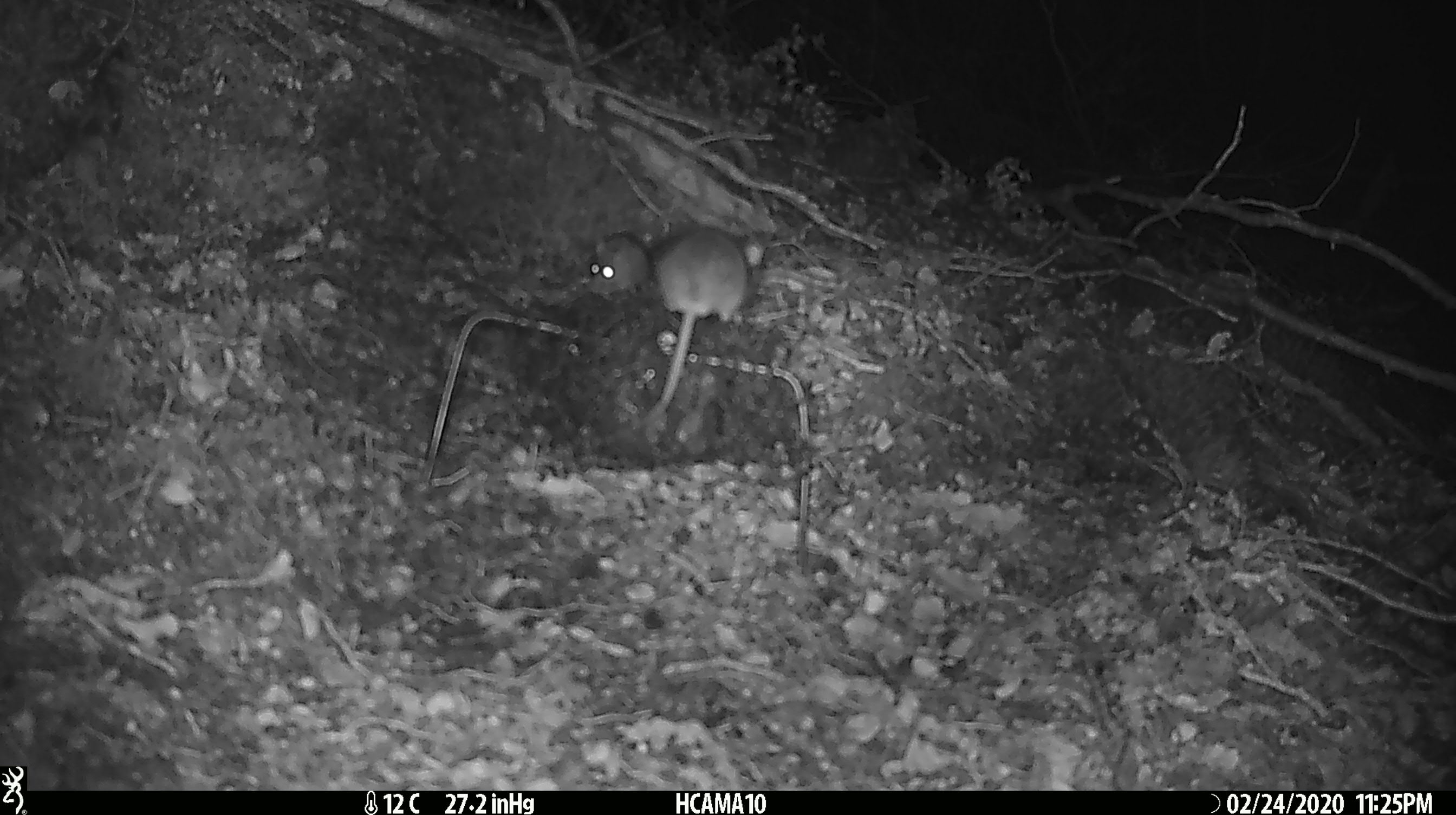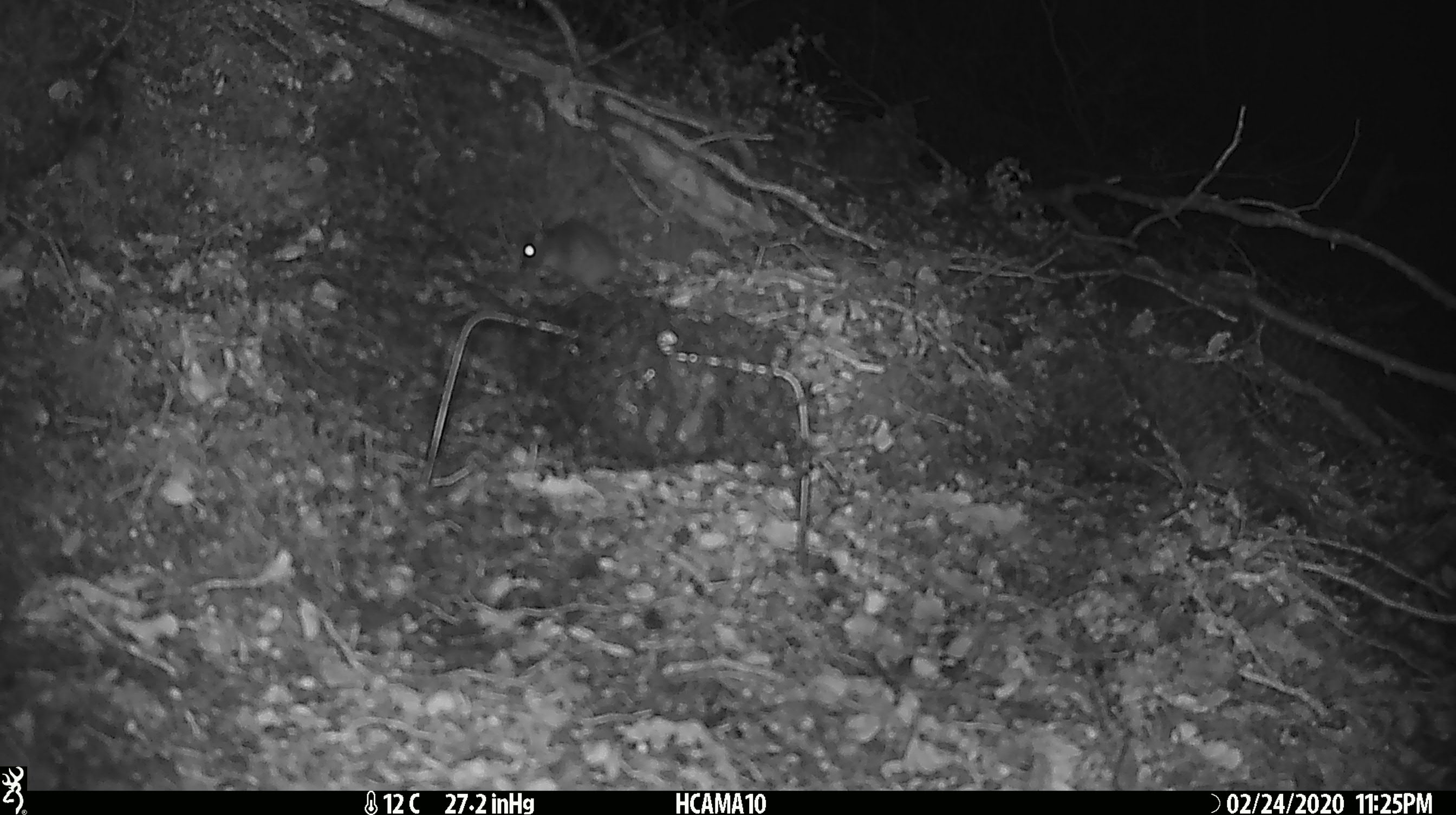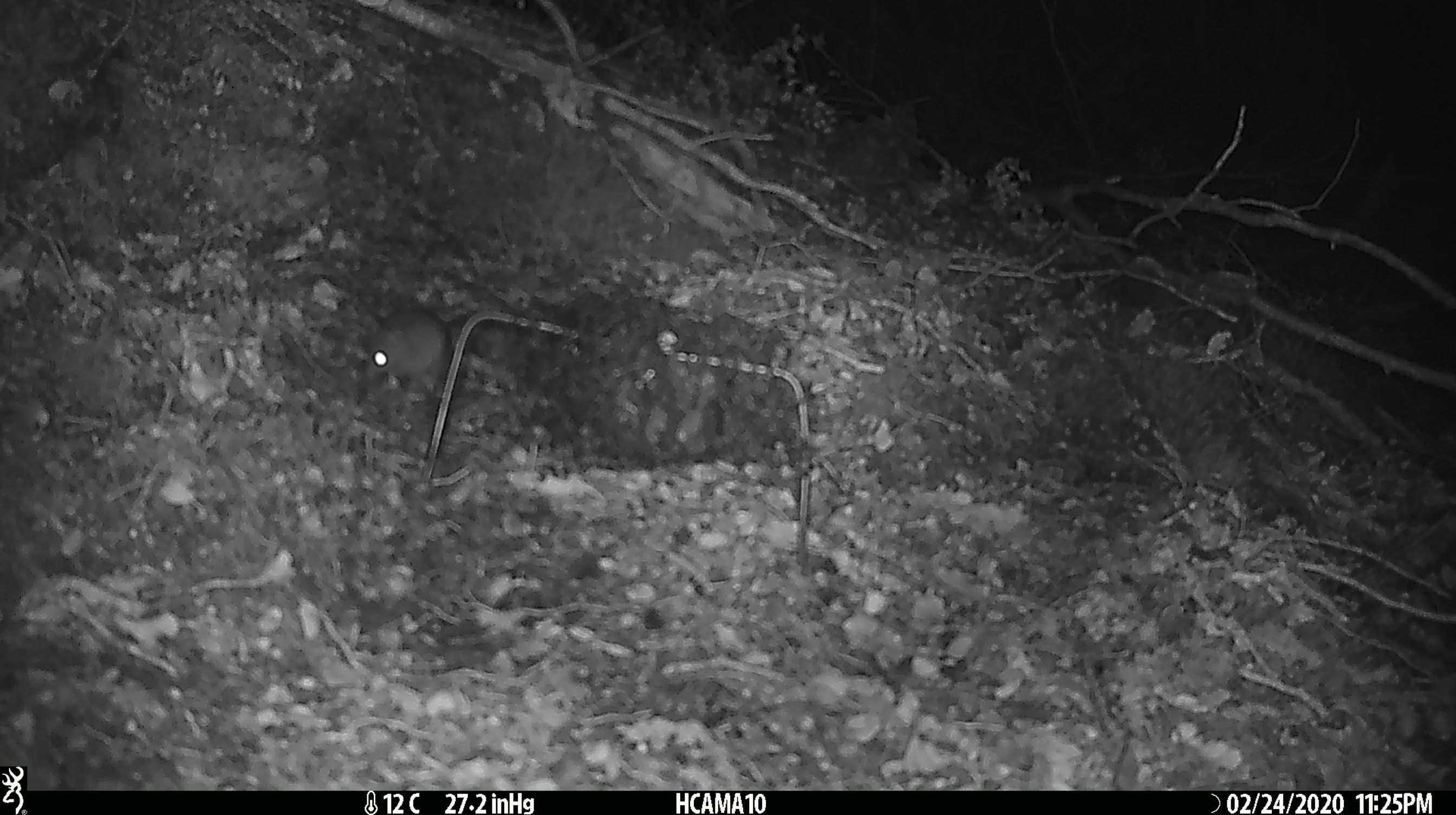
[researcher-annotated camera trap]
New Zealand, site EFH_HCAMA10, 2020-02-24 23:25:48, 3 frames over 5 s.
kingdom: Animalia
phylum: Chordata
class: Mammalia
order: Rodentia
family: Muridae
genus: Mus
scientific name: Mus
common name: mouse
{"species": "mouse (Mus)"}